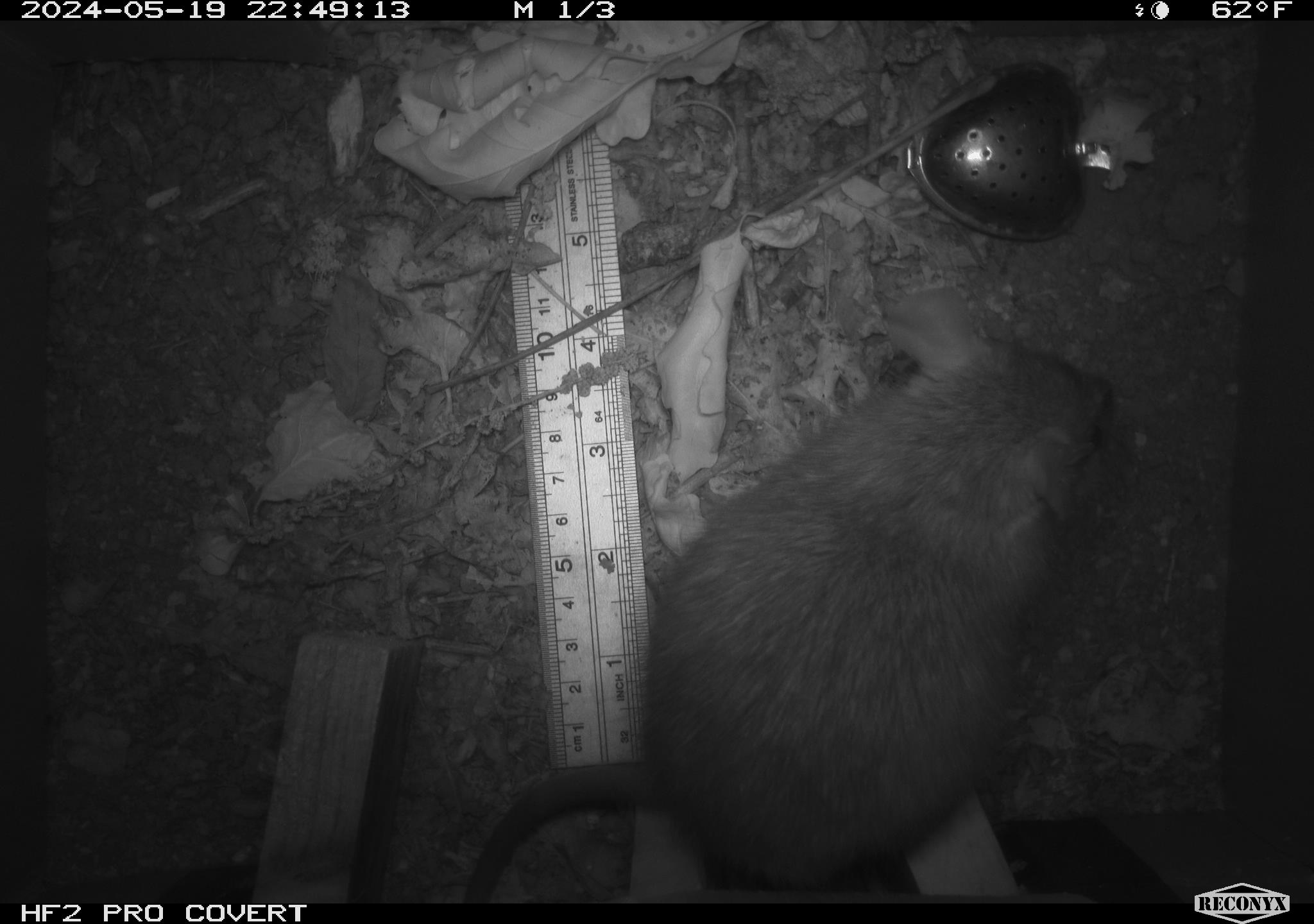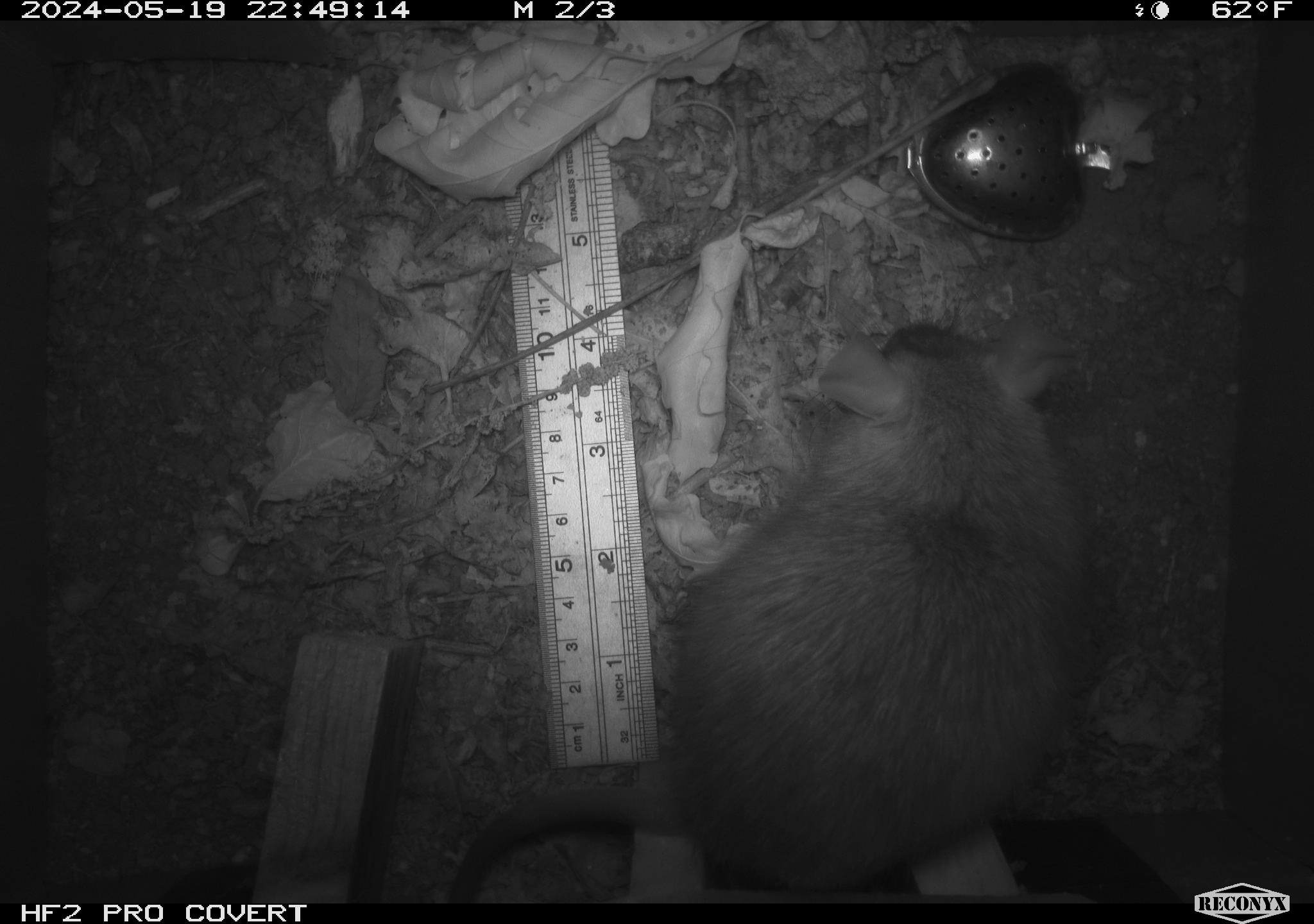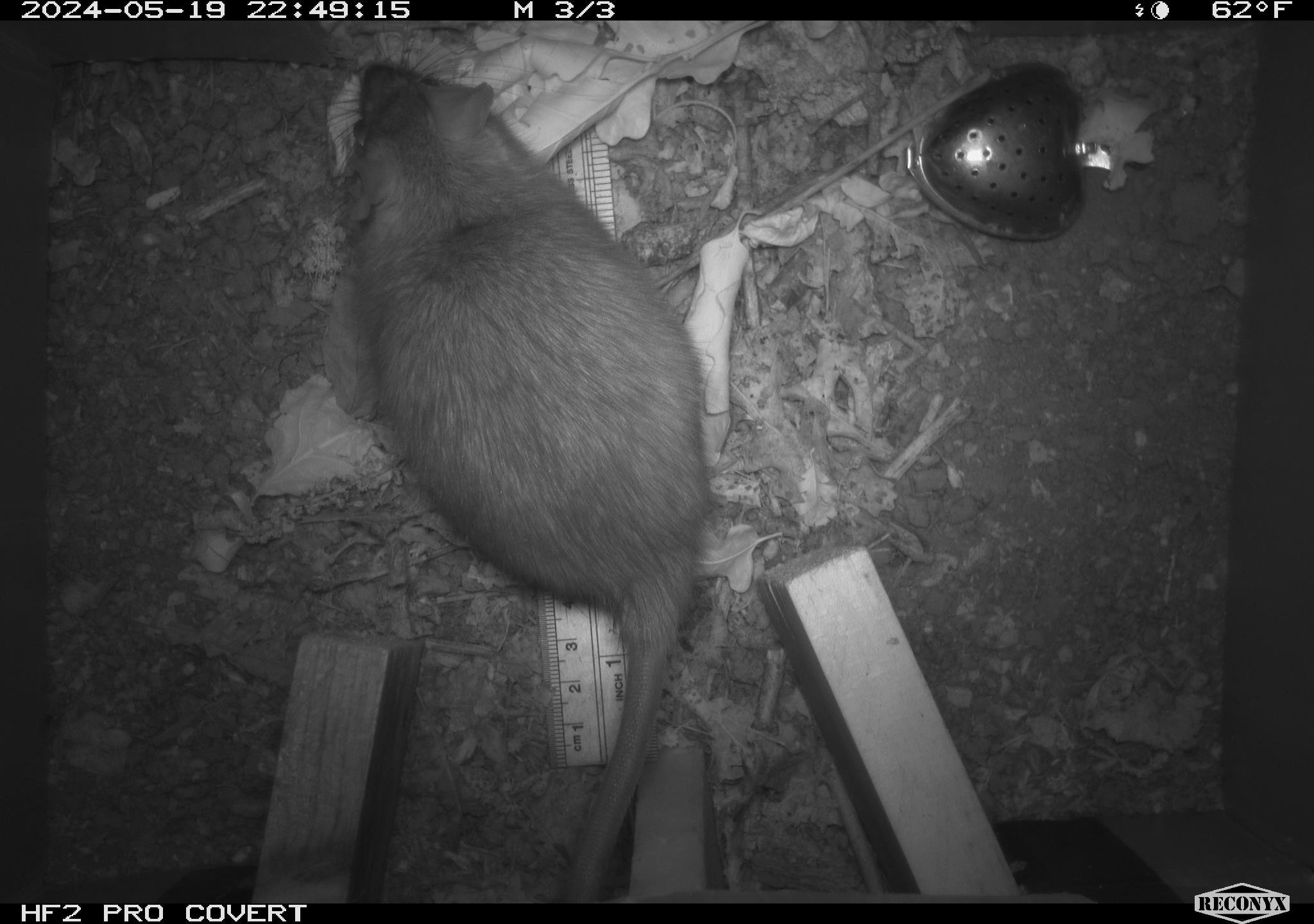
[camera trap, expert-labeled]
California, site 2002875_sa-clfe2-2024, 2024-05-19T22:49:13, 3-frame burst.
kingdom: Animalia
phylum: Chordata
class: Mammalia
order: Rodentia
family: Muridae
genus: Rattus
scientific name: Rattus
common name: rat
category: rattus species